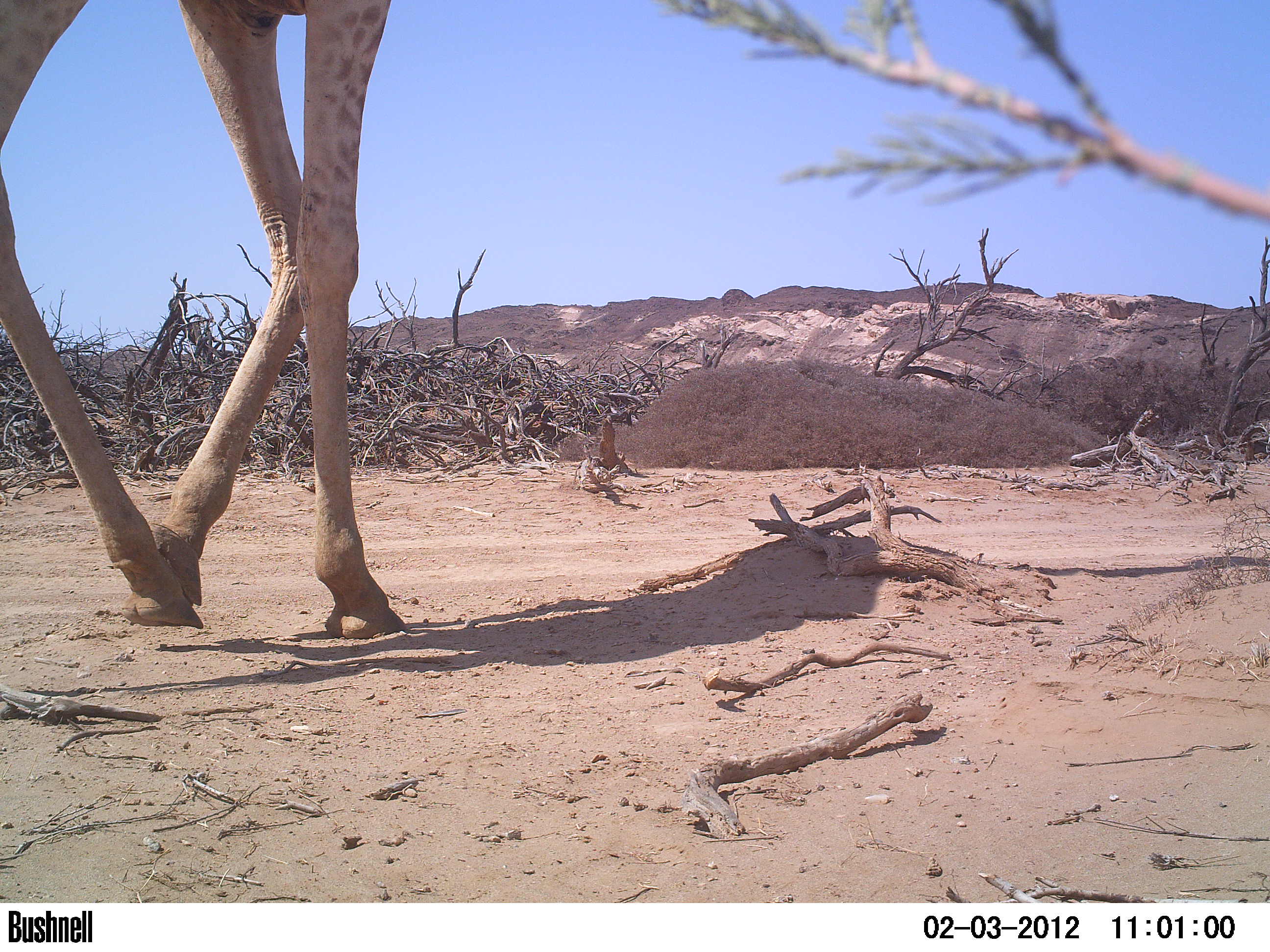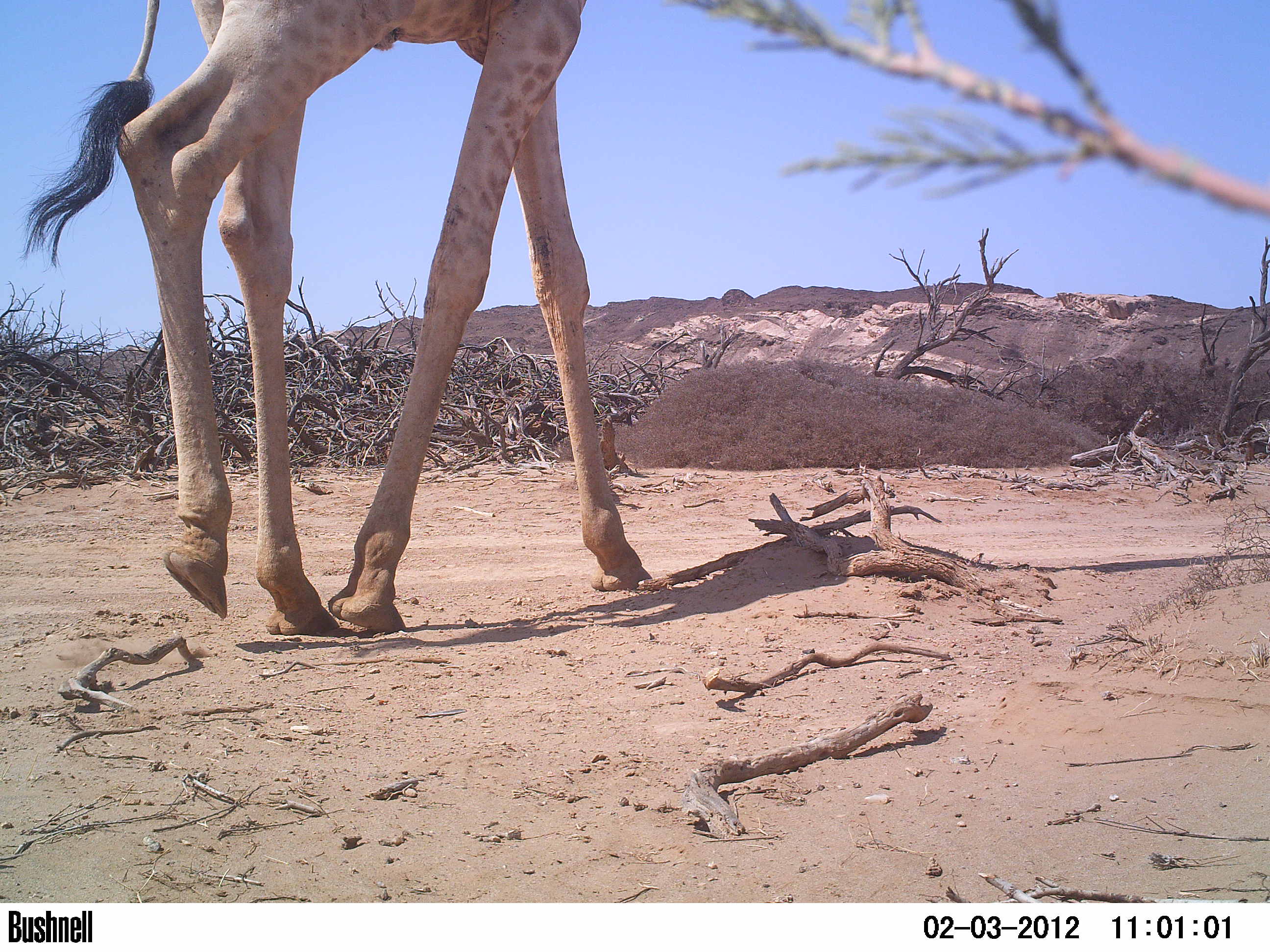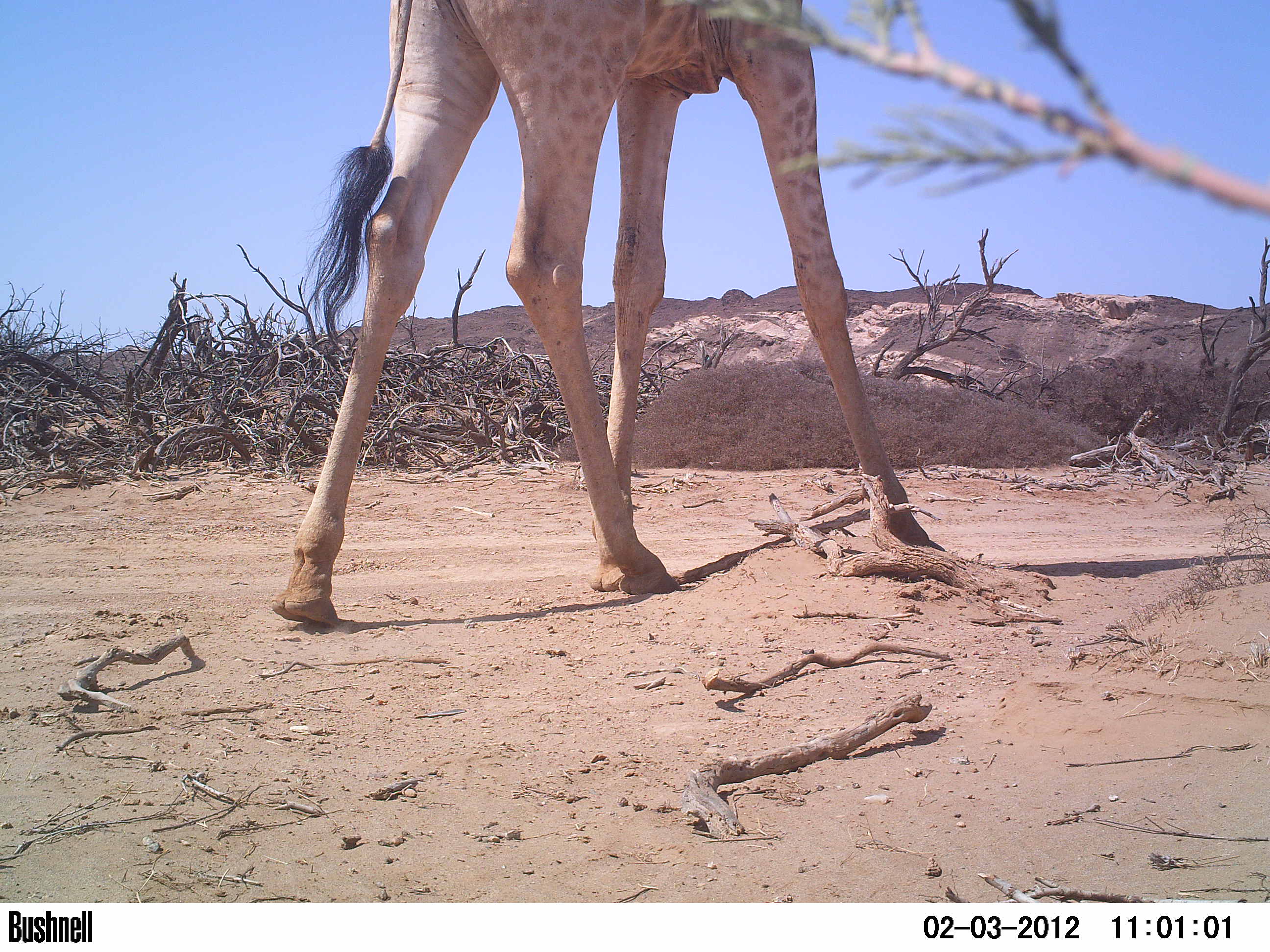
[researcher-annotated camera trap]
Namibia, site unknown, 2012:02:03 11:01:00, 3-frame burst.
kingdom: Animalia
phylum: Chordata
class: Mammalia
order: Artiodactyla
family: Giraffidae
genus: Giraffa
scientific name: Giraffa camelopardalis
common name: giraffe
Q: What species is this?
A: Giraffa camelopardalis (giraffe).